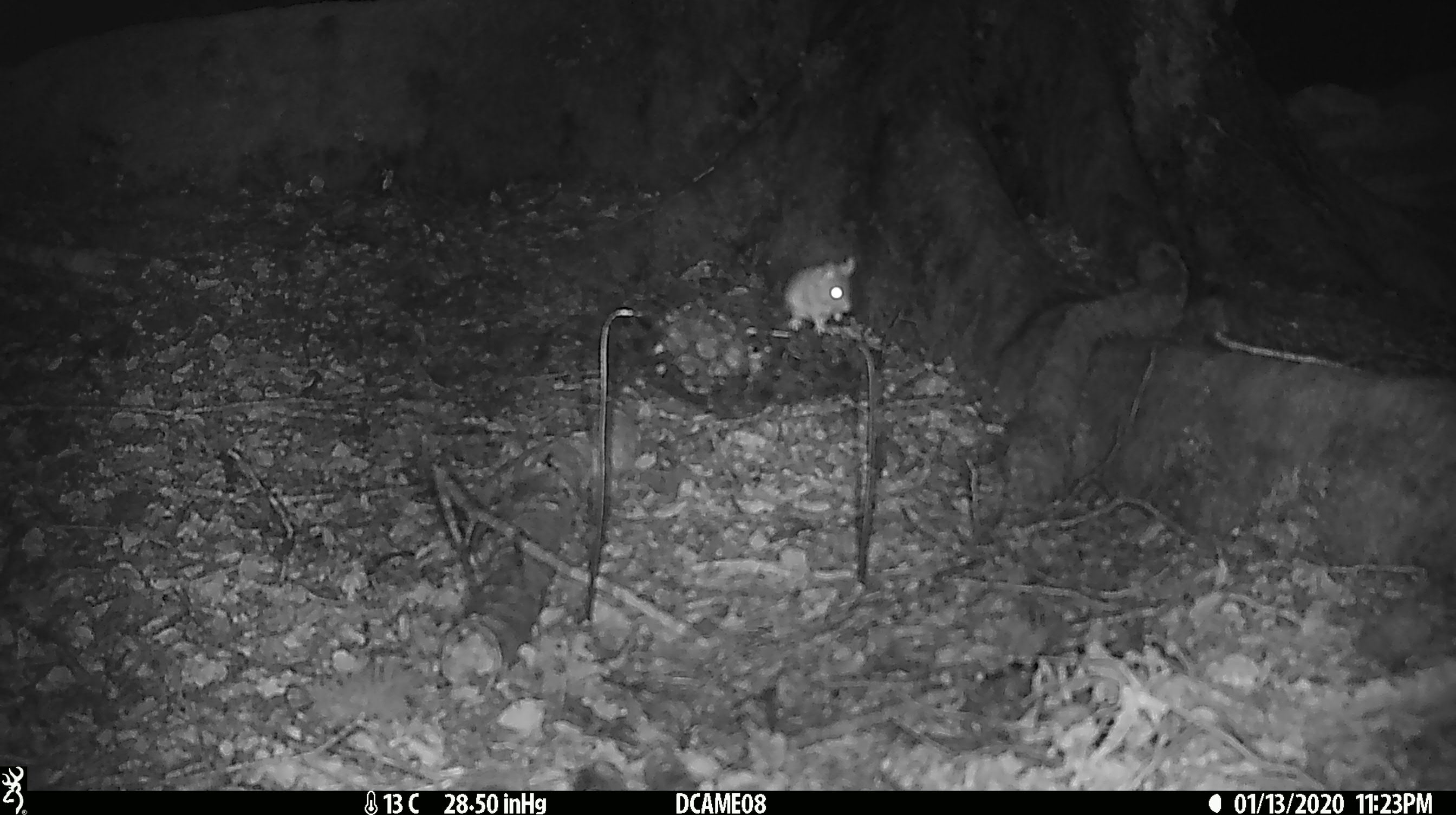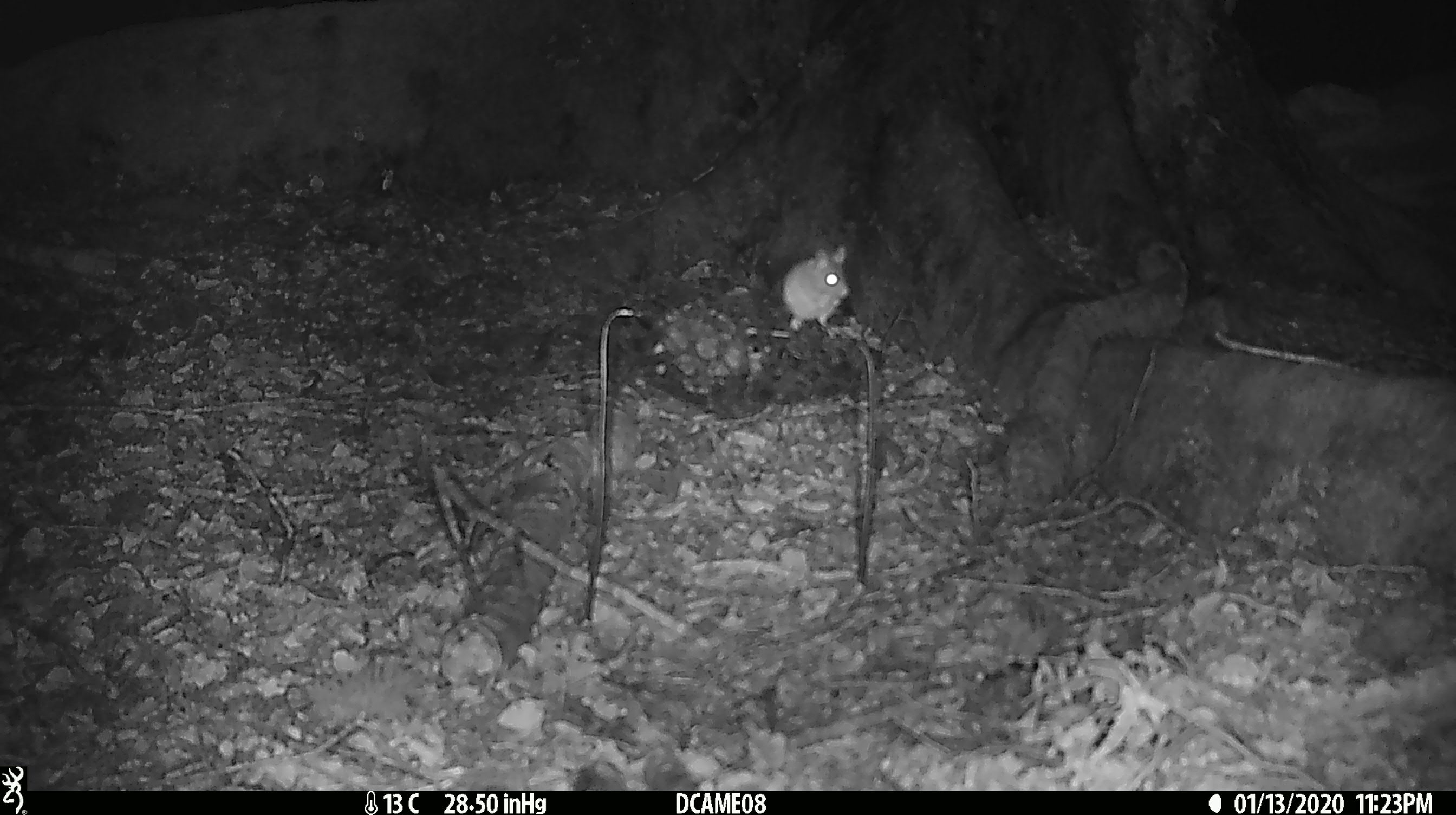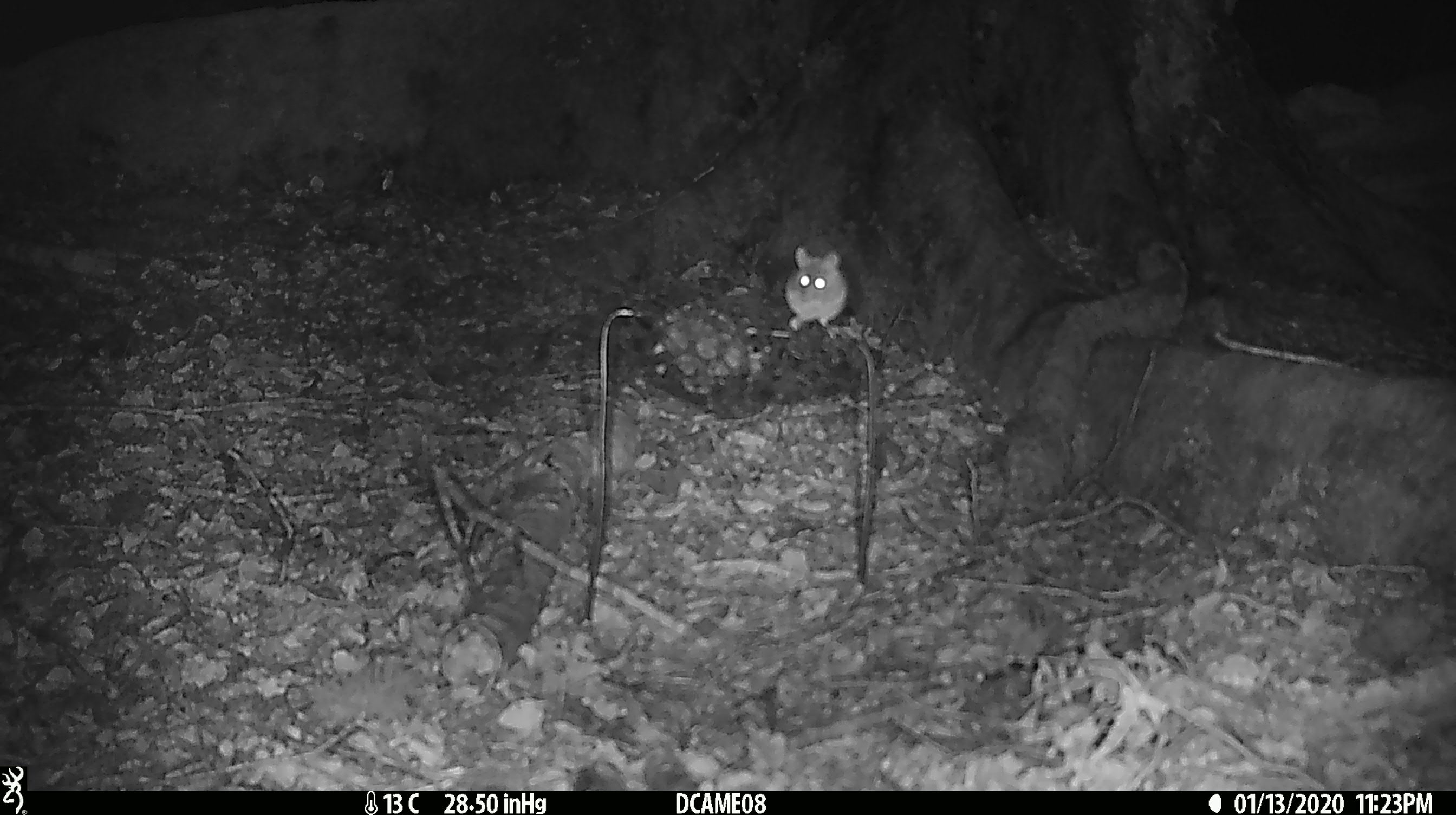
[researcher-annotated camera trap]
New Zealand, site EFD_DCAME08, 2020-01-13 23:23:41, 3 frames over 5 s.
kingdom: Animalia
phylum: Chordata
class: Mammalia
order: Rodentia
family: Muridae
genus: Mus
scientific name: Mus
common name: mouse